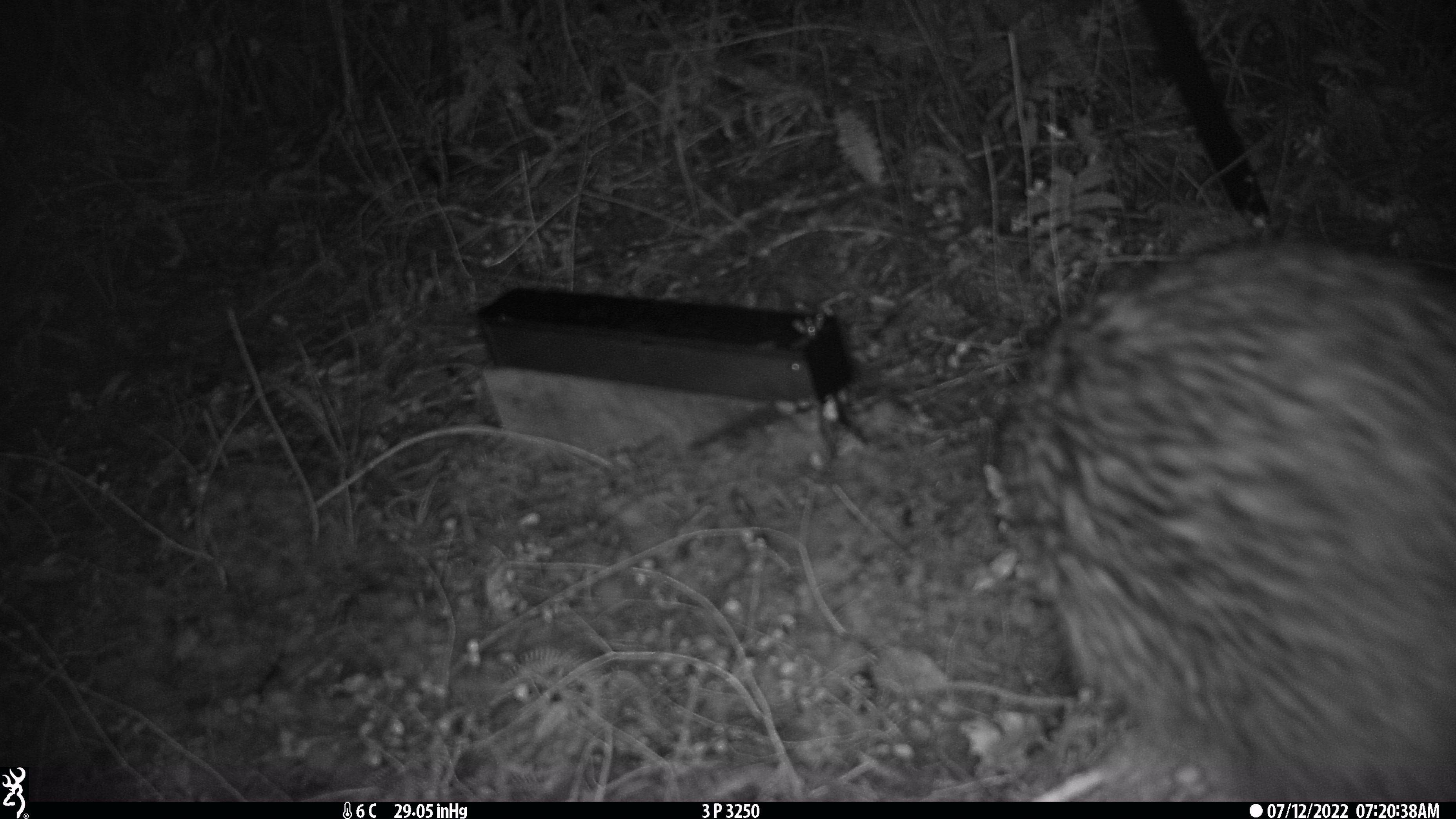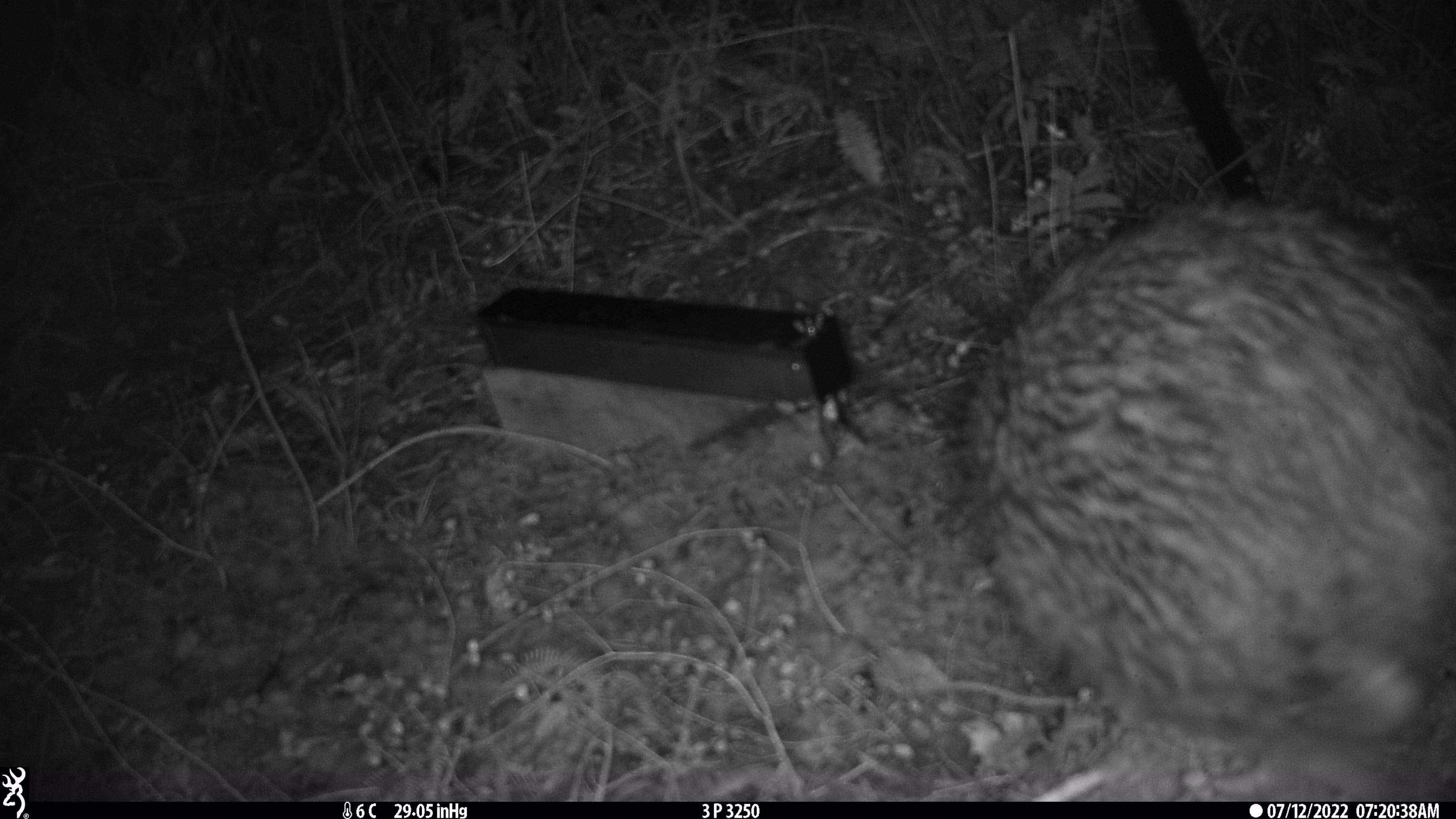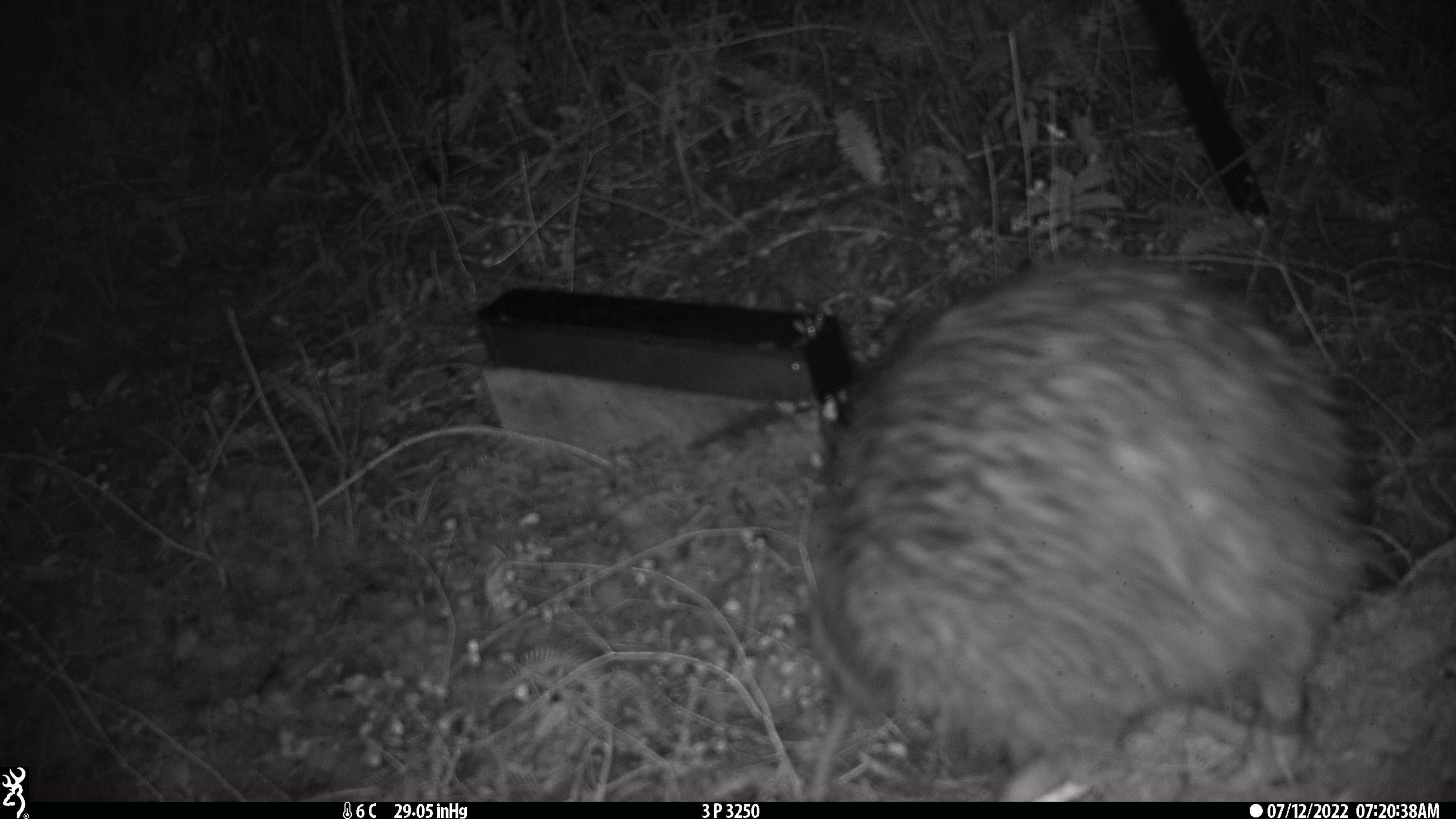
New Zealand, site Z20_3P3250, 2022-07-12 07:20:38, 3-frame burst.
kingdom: Animalia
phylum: Chordata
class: Aves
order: Apterygiformes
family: Apterygidae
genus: Apteryx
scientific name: Apteryx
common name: kiwi